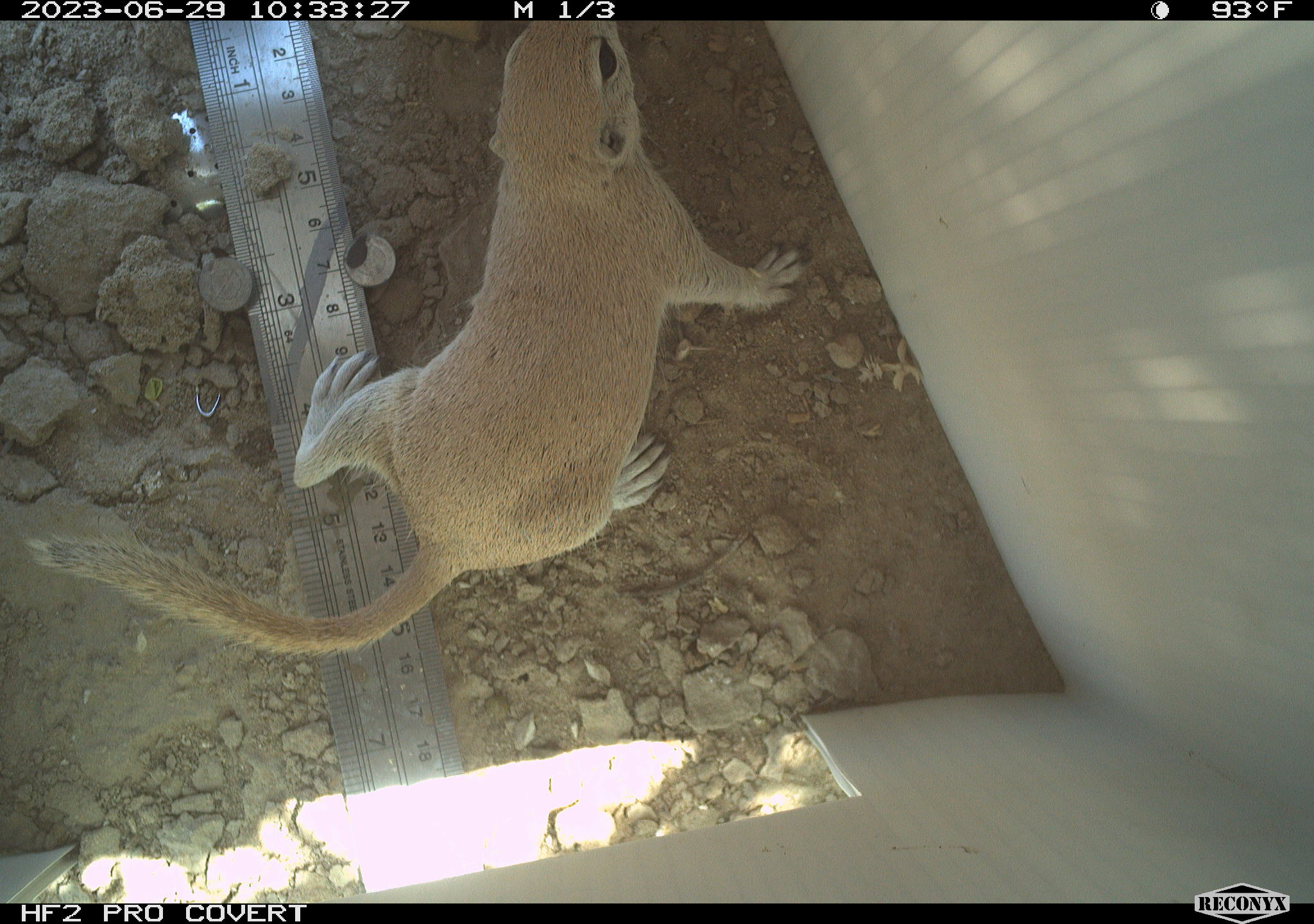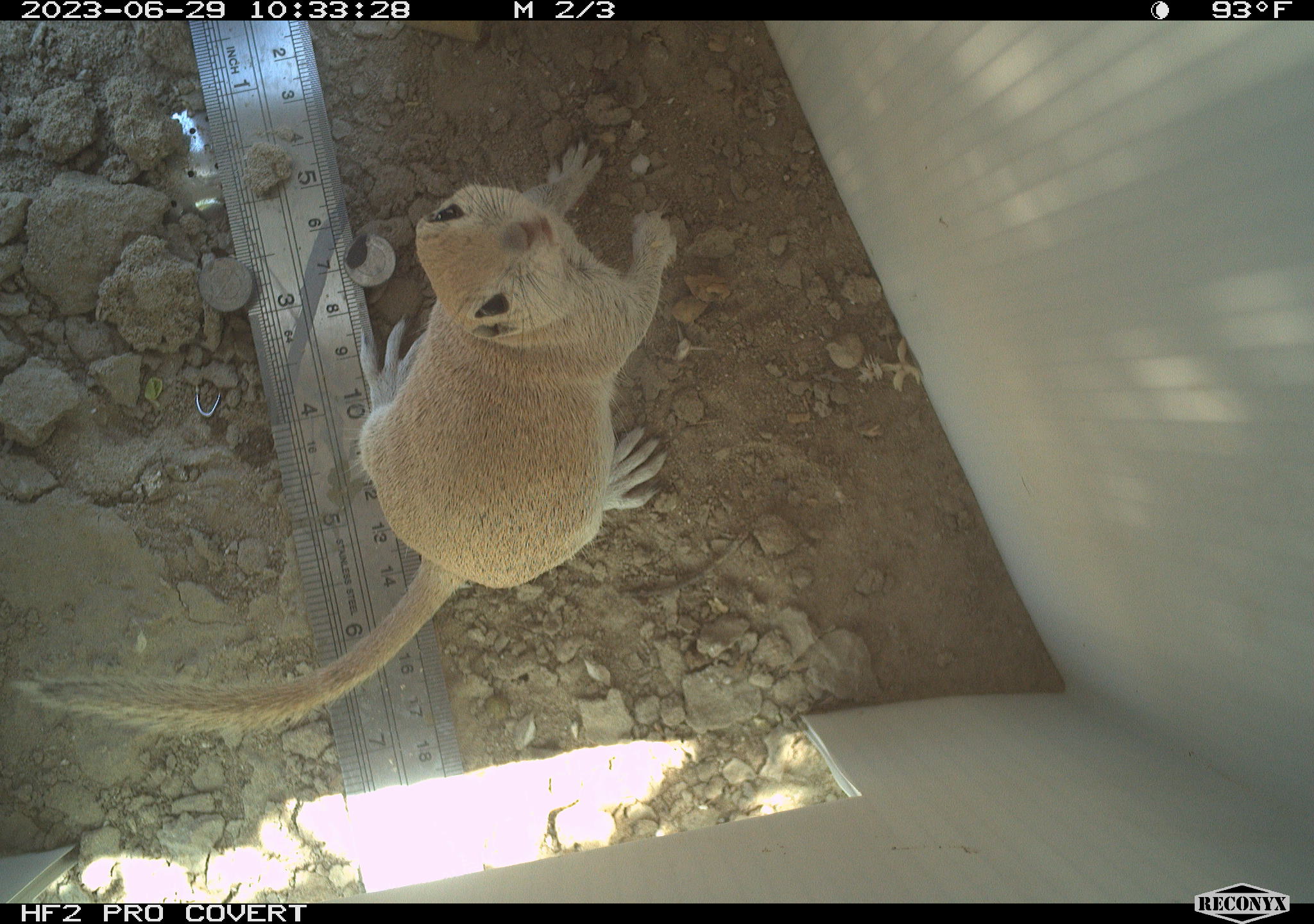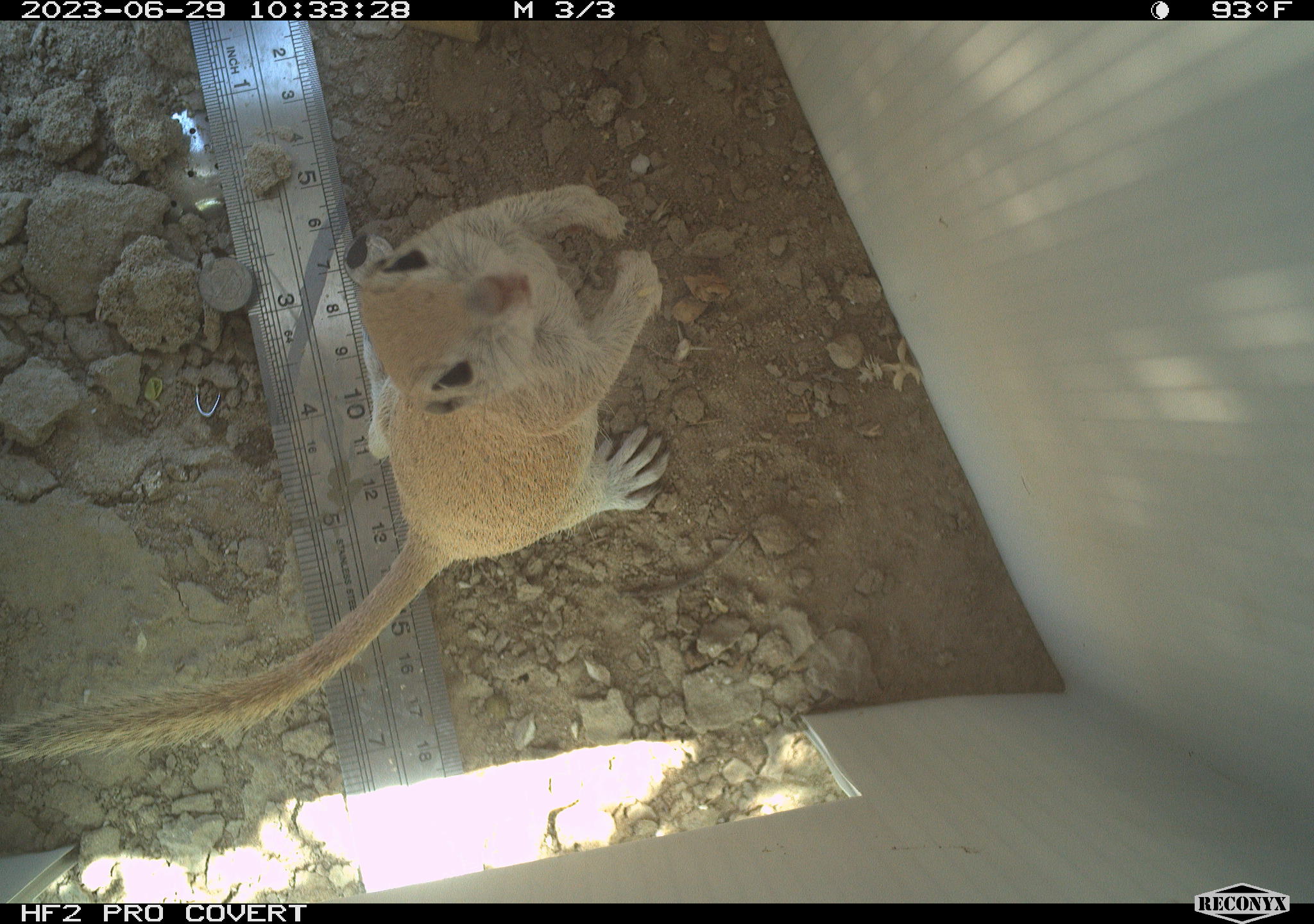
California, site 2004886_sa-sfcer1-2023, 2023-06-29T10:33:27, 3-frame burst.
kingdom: Animalia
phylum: Chordata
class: Mammalia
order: Rodentia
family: Sciuridae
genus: Xerospermophilus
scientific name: Xerospermophilus tereticaudus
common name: round-tailed ground squirrel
Round-tailed ground squirrel (Xerospermophilus tereticaudus).